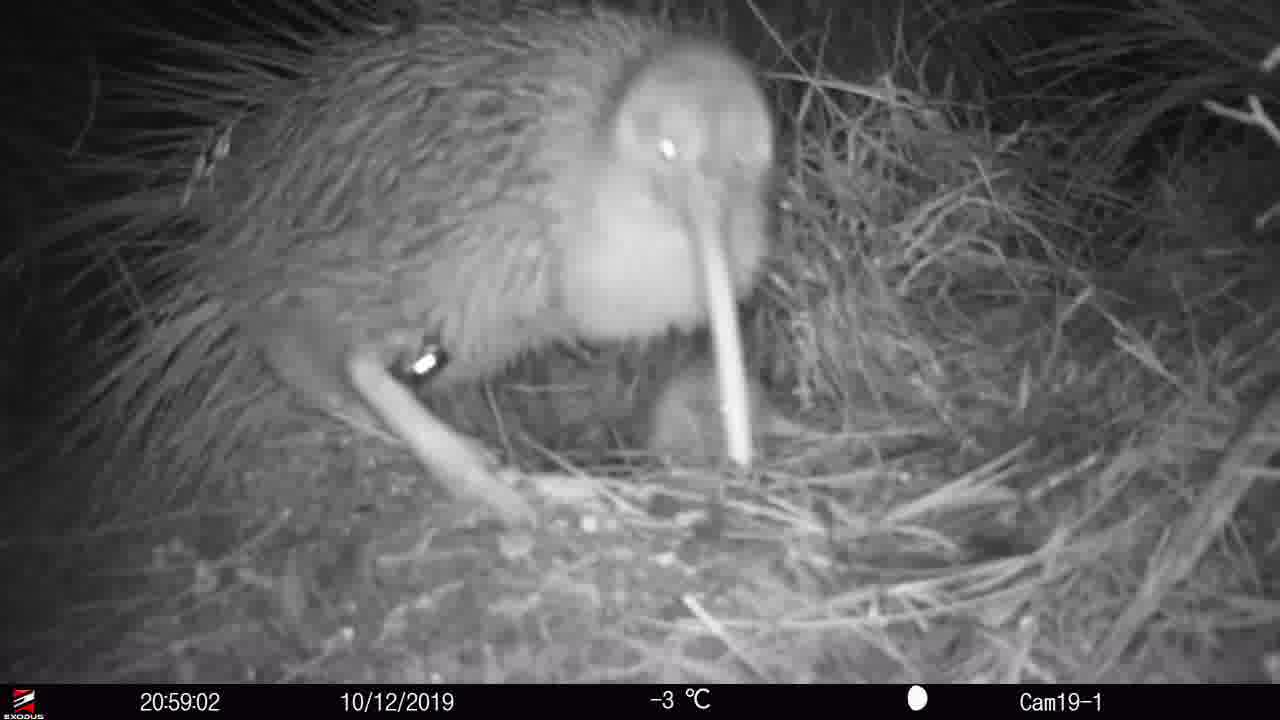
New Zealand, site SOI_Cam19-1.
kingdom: Animalia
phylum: Chordata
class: Aves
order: Apterygiformes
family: Apterygidae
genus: Apteryx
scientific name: Apteryx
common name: kiwi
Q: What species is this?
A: Kiwi (Apteryx).